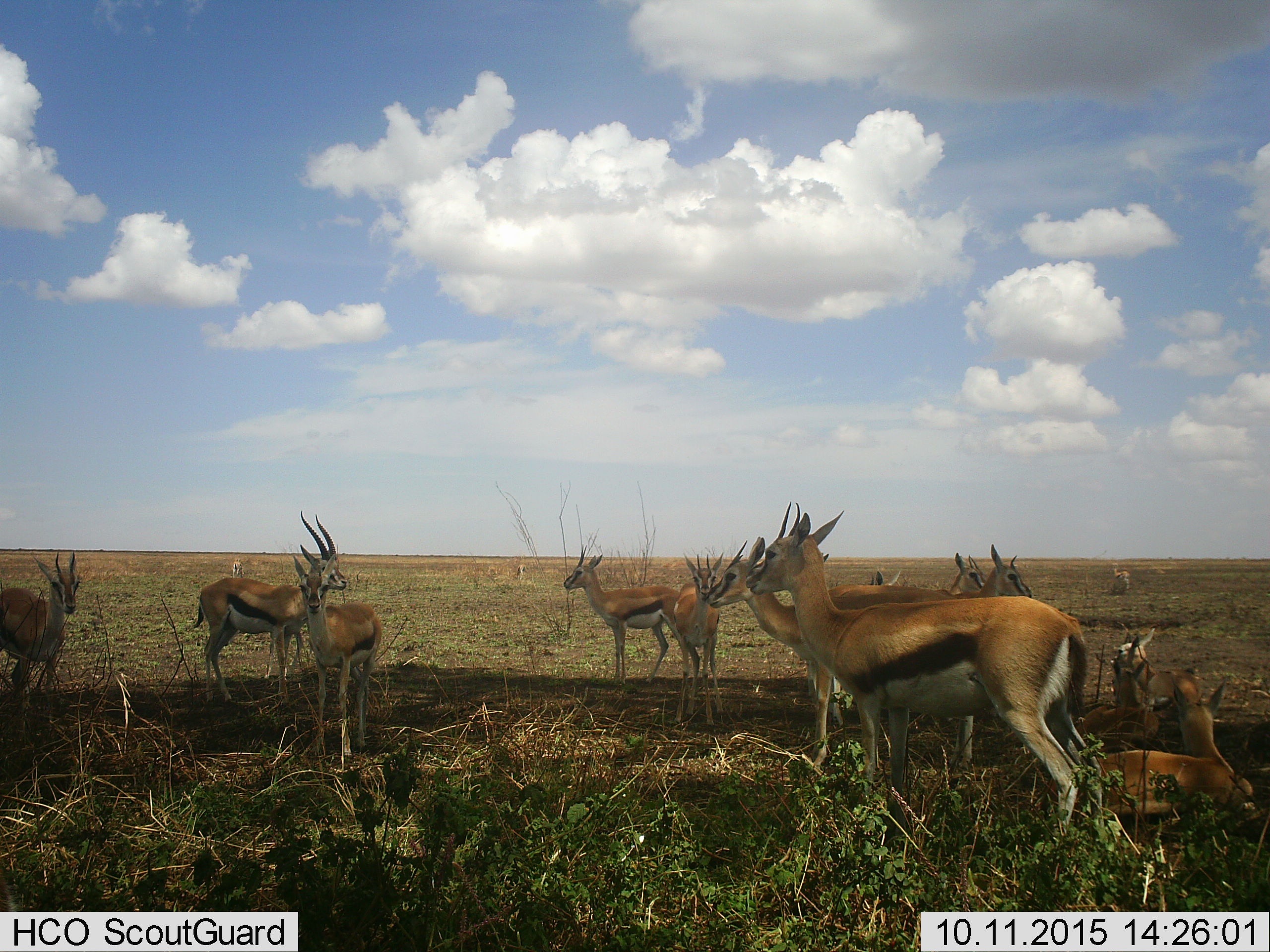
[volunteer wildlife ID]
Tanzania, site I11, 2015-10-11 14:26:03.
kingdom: Animalia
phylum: Chordata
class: Mammalia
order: Artiodactyla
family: Bovidae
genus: Eudorcas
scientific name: Eudorcas thomsonii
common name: thomson's gazelle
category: gazellethomsons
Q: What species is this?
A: Gazellethomsons (thomson's gazelle) (Eudorcas thomsonii).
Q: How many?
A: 11-50.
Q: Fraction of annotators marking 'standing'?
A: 75%.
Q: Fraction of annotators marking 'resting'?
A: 75%.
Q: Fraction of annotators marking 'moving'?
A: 12%.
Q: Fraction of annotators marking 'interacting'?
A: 0%.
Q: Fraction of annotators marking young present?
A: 25%.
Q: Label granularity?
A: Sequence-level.